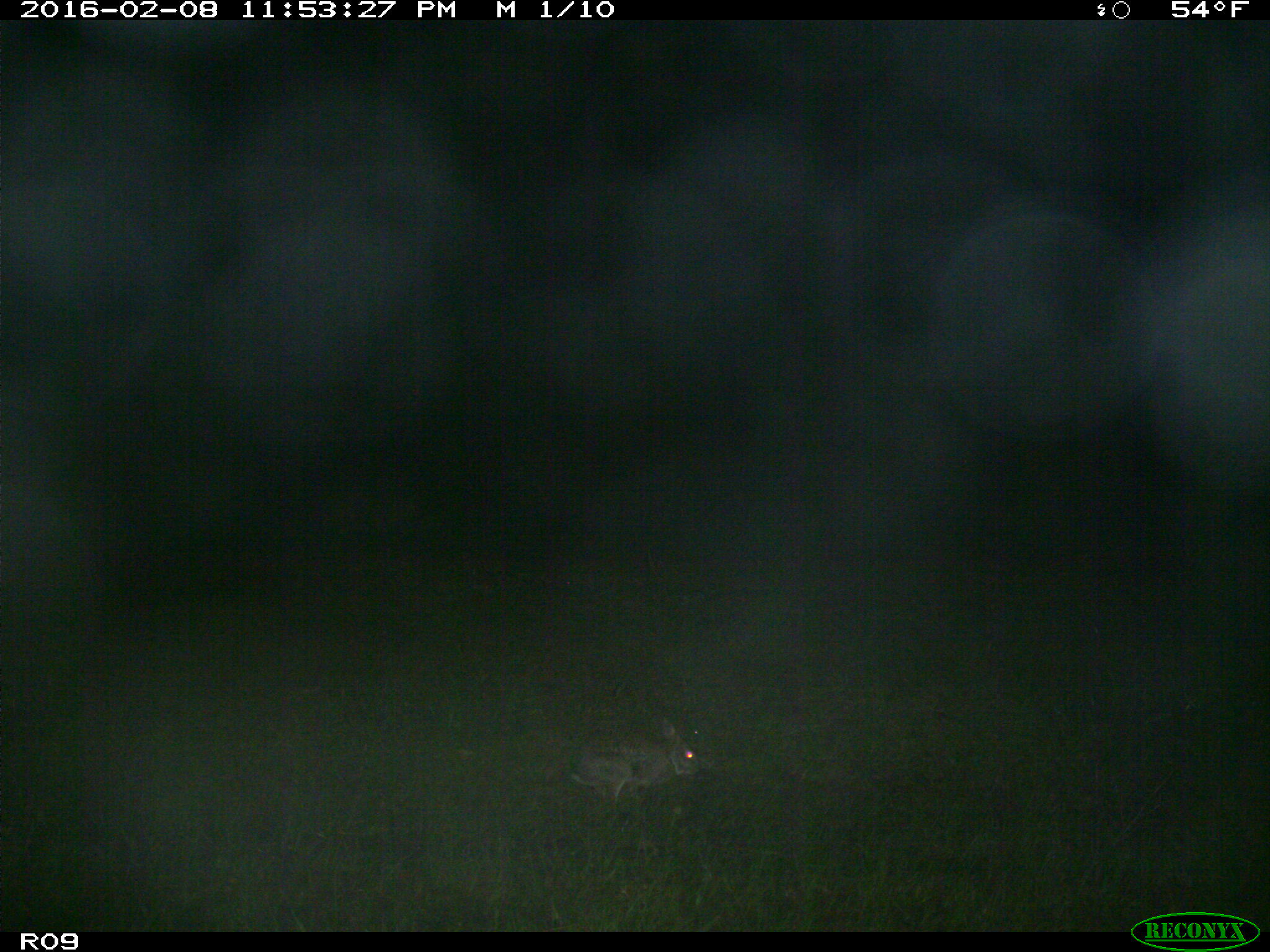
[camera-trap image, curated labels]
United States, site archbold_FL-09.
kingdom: Animalia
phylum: Chordata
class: Mammalia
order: Lagomorpha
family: Leporidae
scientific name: Leporidae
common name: rabbits and hares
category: unidentified rabbit